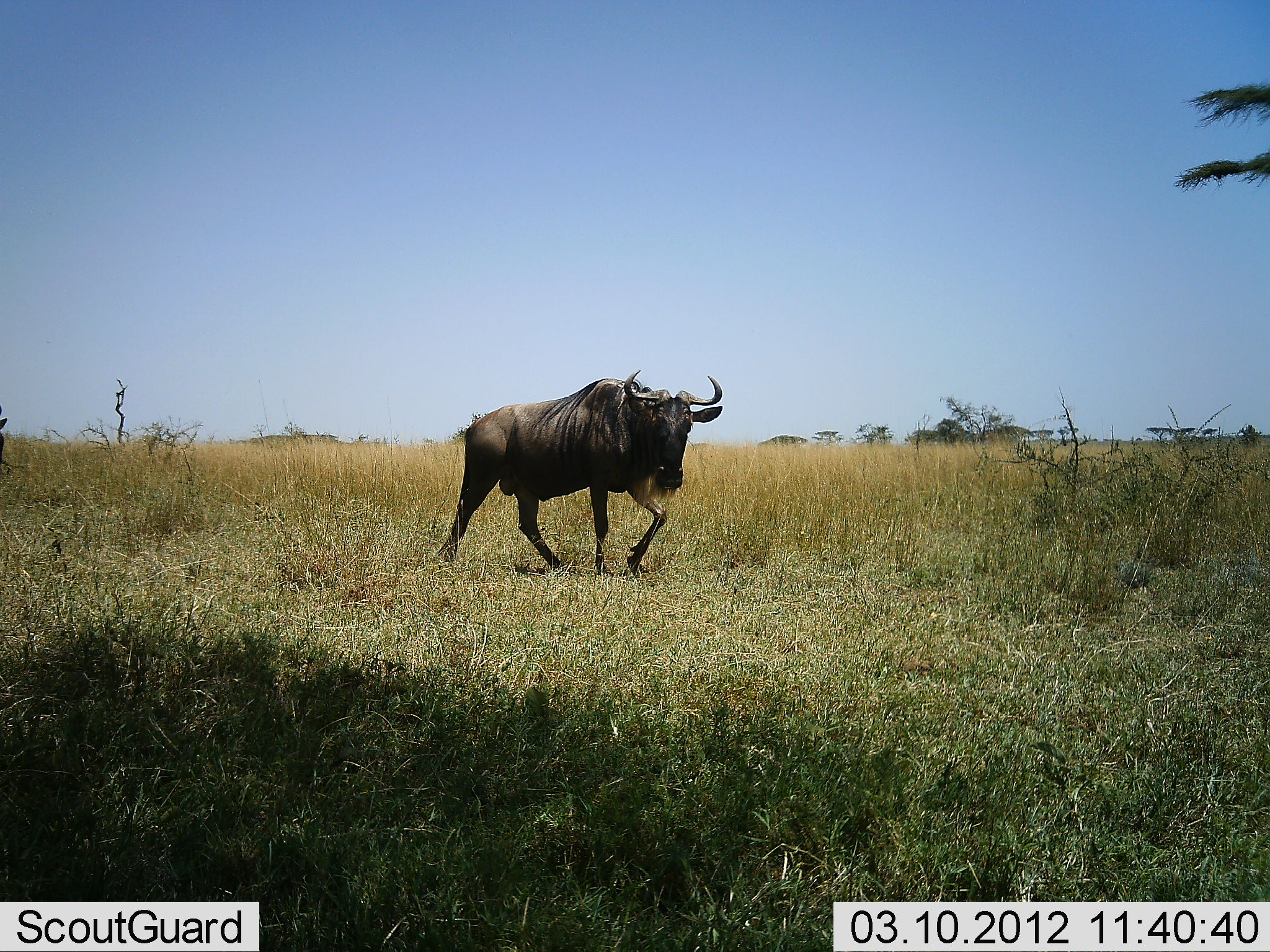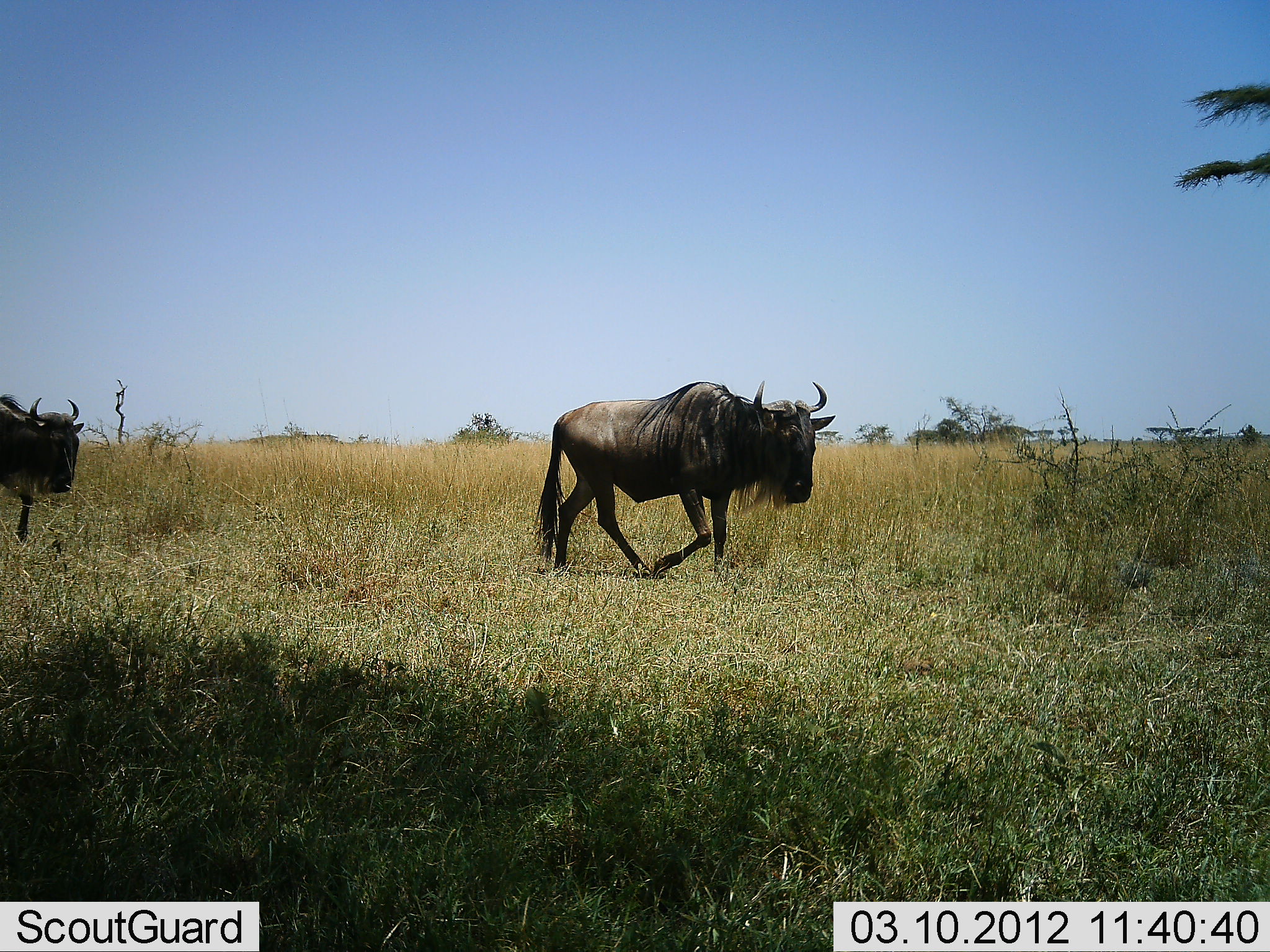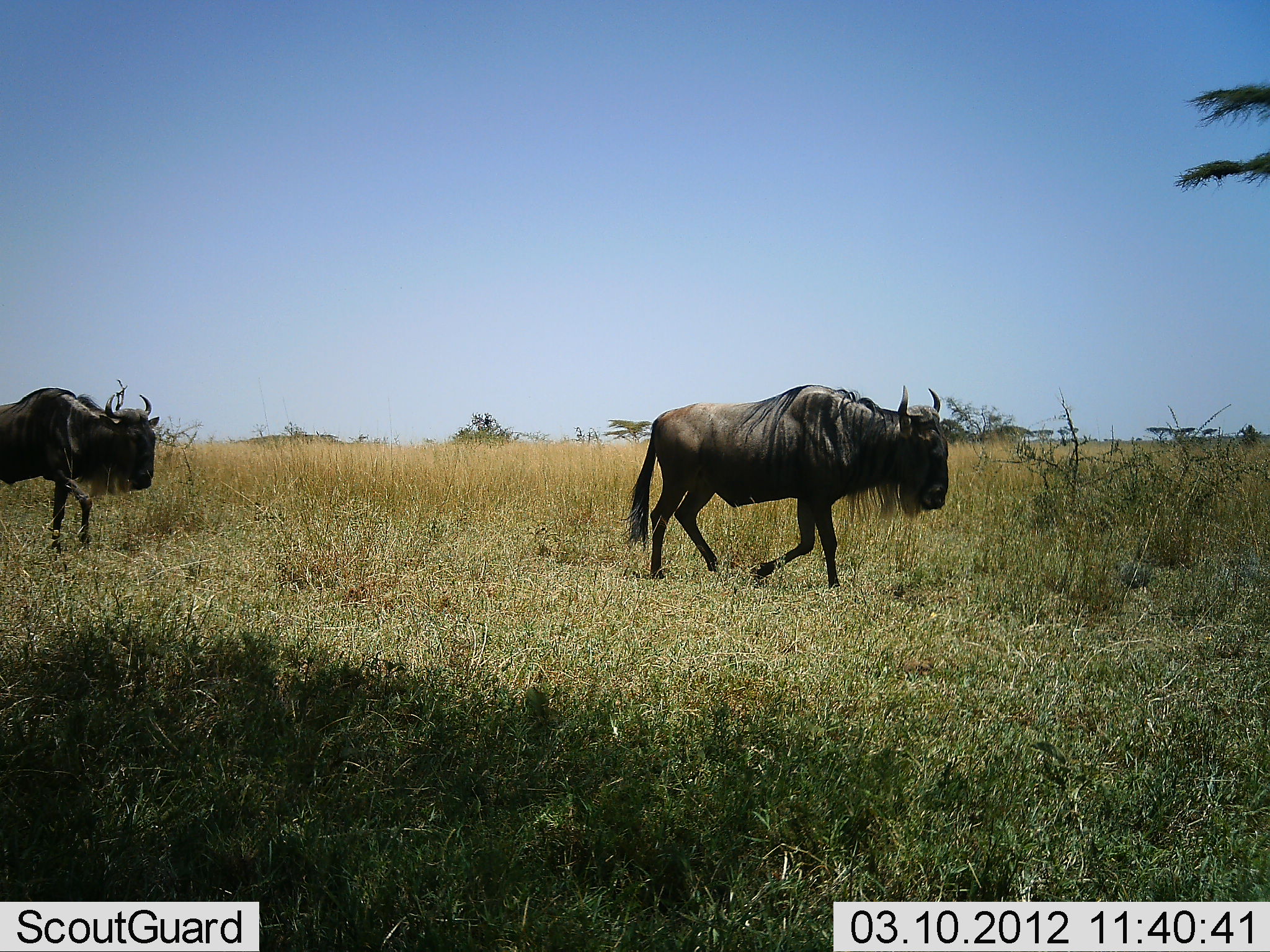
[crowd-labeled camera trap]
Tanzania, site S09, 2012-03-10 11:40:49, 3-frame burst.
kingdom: Animalia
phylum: Chordata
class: Mammalia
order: Artiodactyla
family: Bovidae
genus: Connochaetes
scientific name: Connochaetes taurinus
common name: blue wildebeest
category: wildebeest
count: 2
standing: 0%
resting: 0%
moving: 100%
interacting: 0%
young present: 0%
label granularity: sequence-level